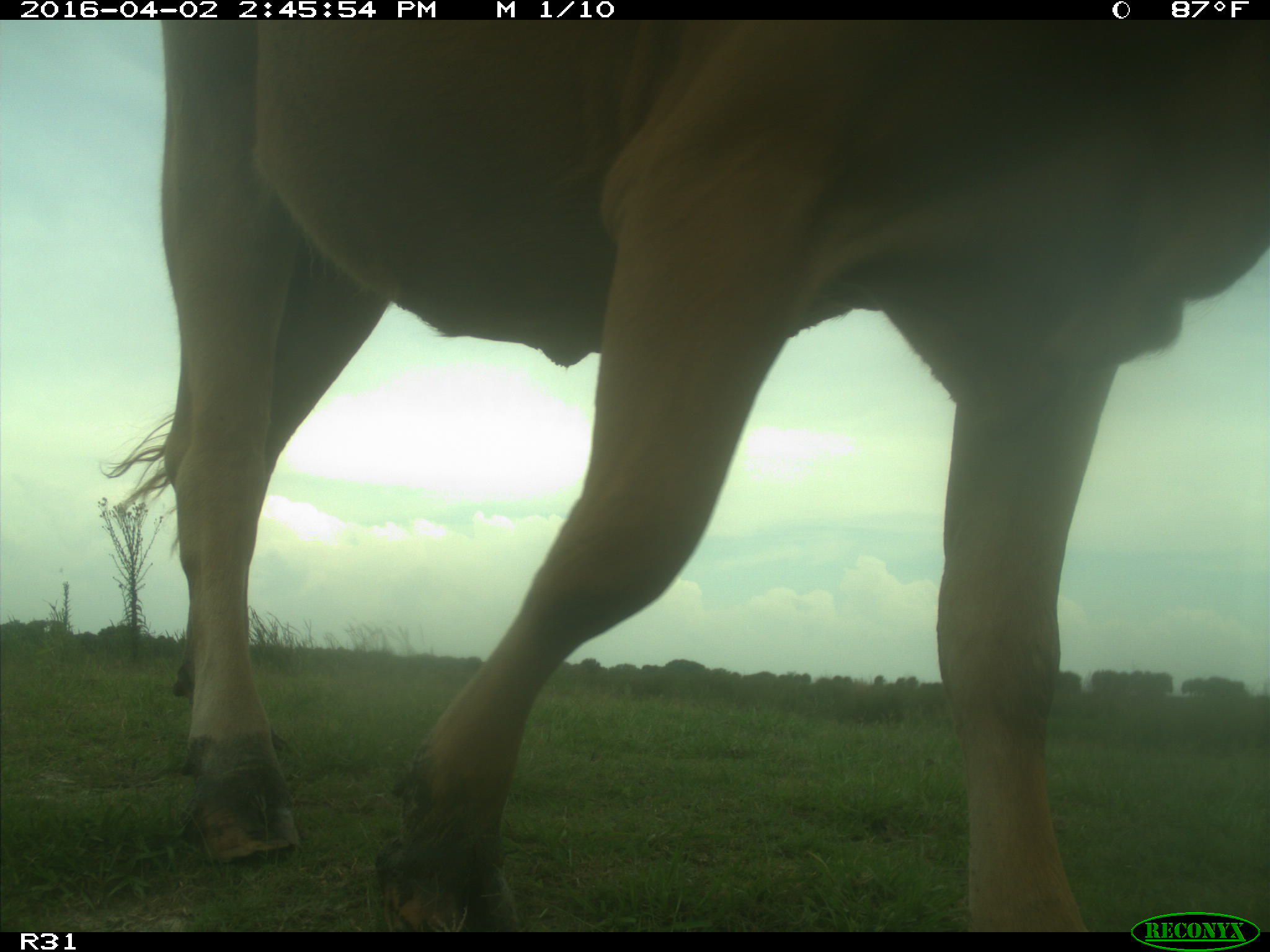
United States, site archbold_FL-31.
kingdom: Animalia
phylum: Chordata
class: Mammalia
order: Artiodactyla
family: Bovidae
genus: Bos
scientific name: Bos taurus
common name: domestic cow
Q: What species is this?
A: Bos taurus (domestic cow).